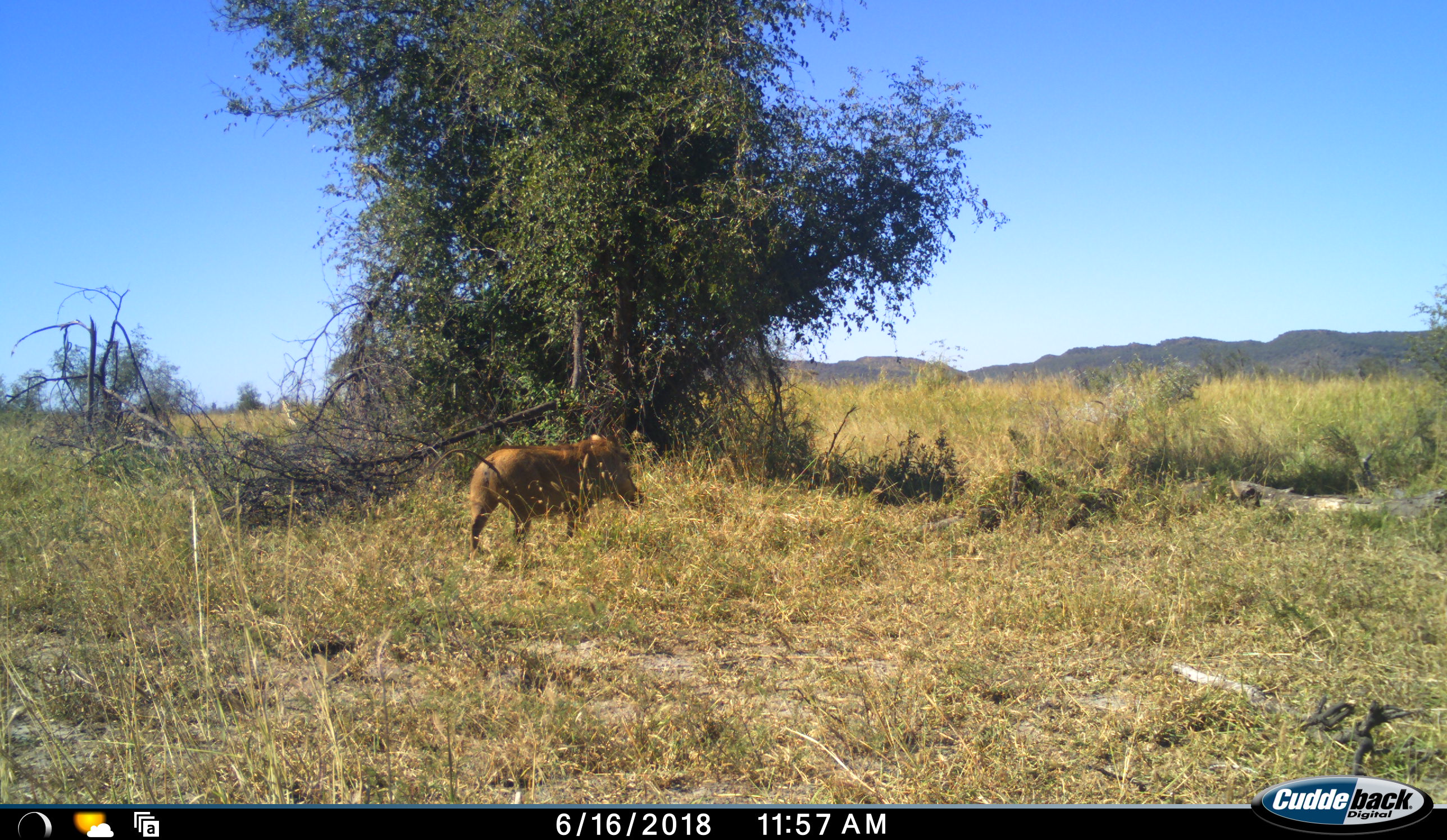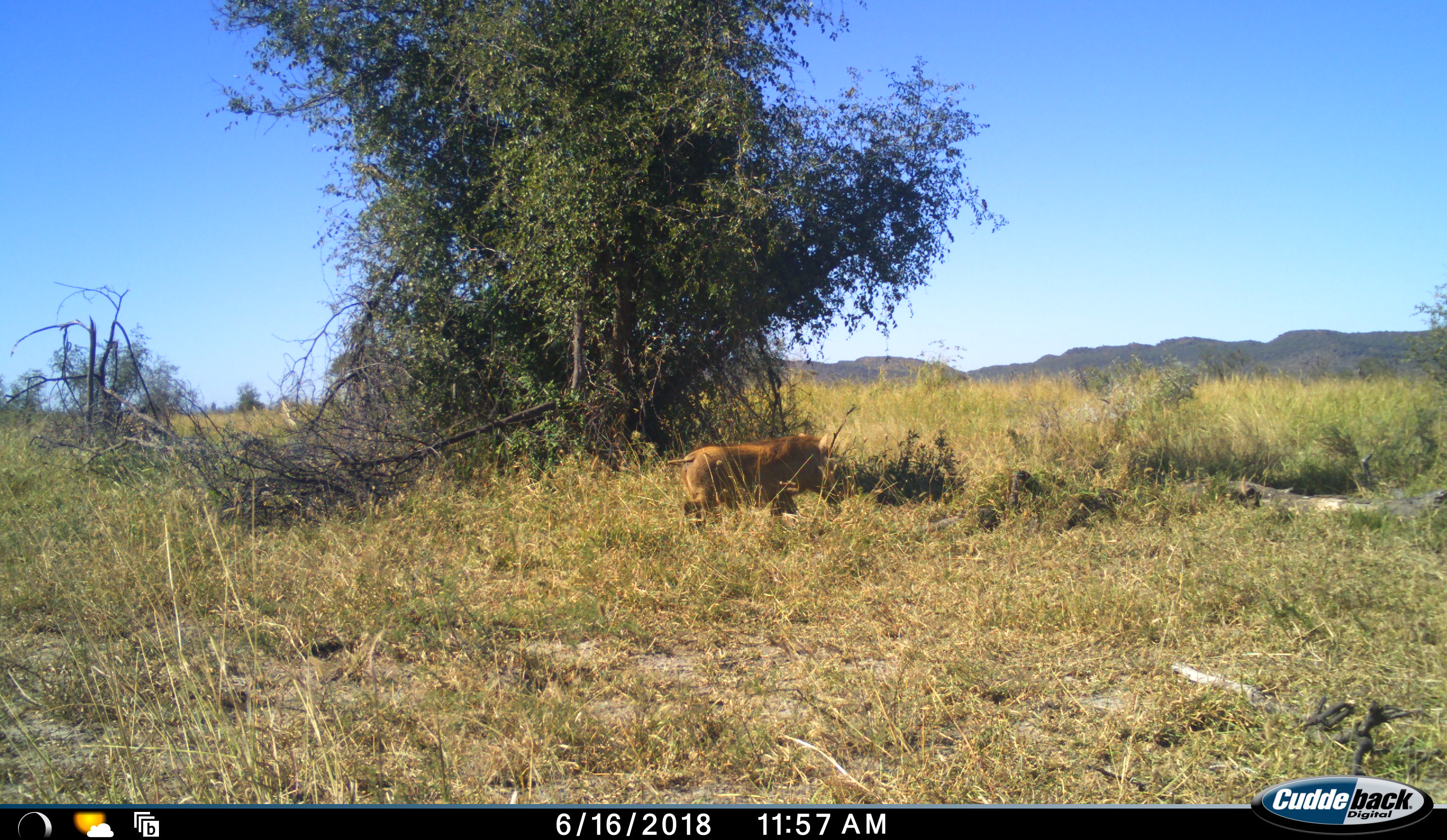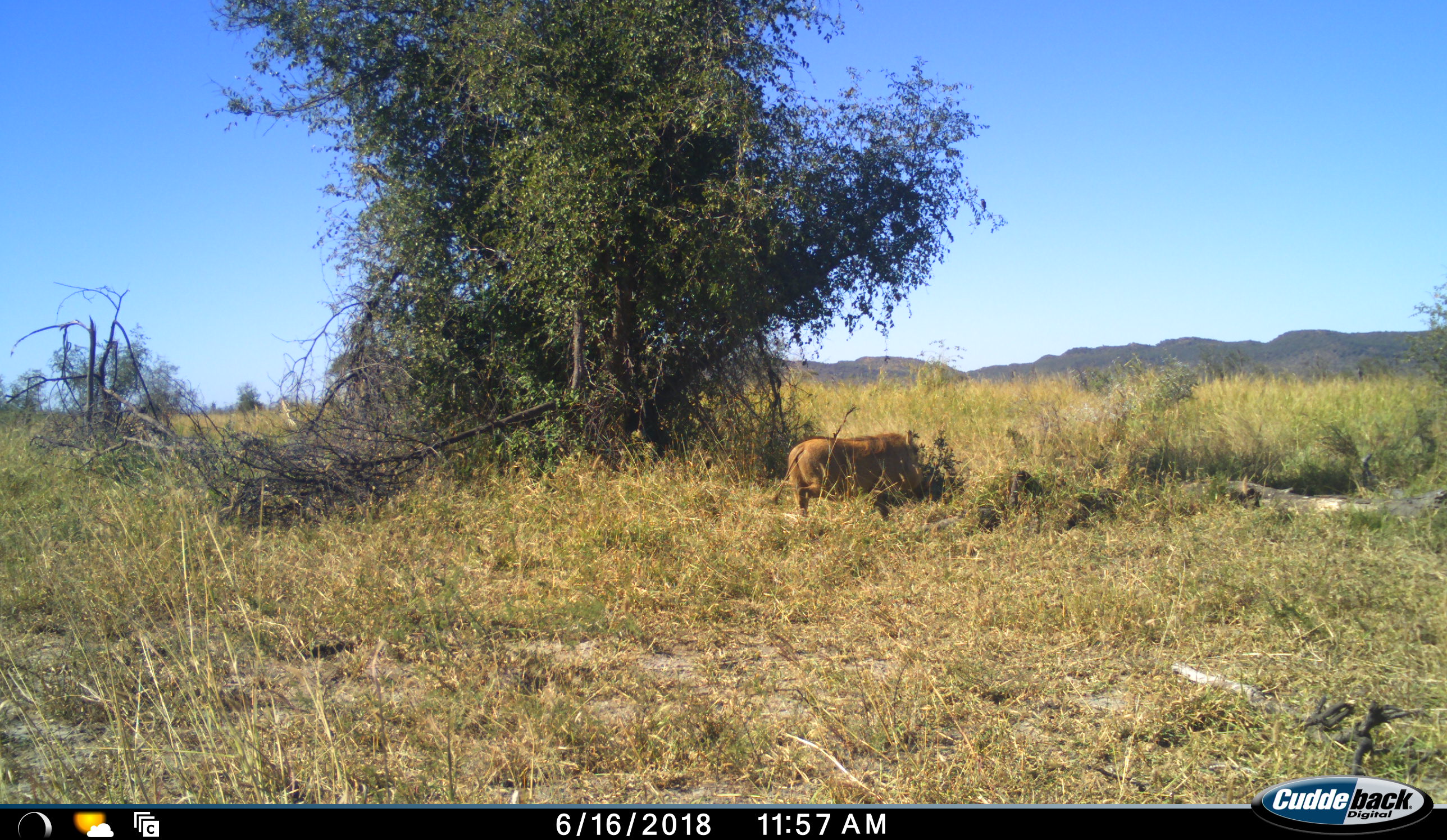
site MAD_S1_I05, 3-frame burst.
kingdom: Animalia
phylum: Chordata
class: Mammalia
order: Artiodactyla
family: Suidae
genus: Phacochoerus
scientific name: Phacochoerus africanus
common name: warthog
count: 1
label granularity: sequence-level